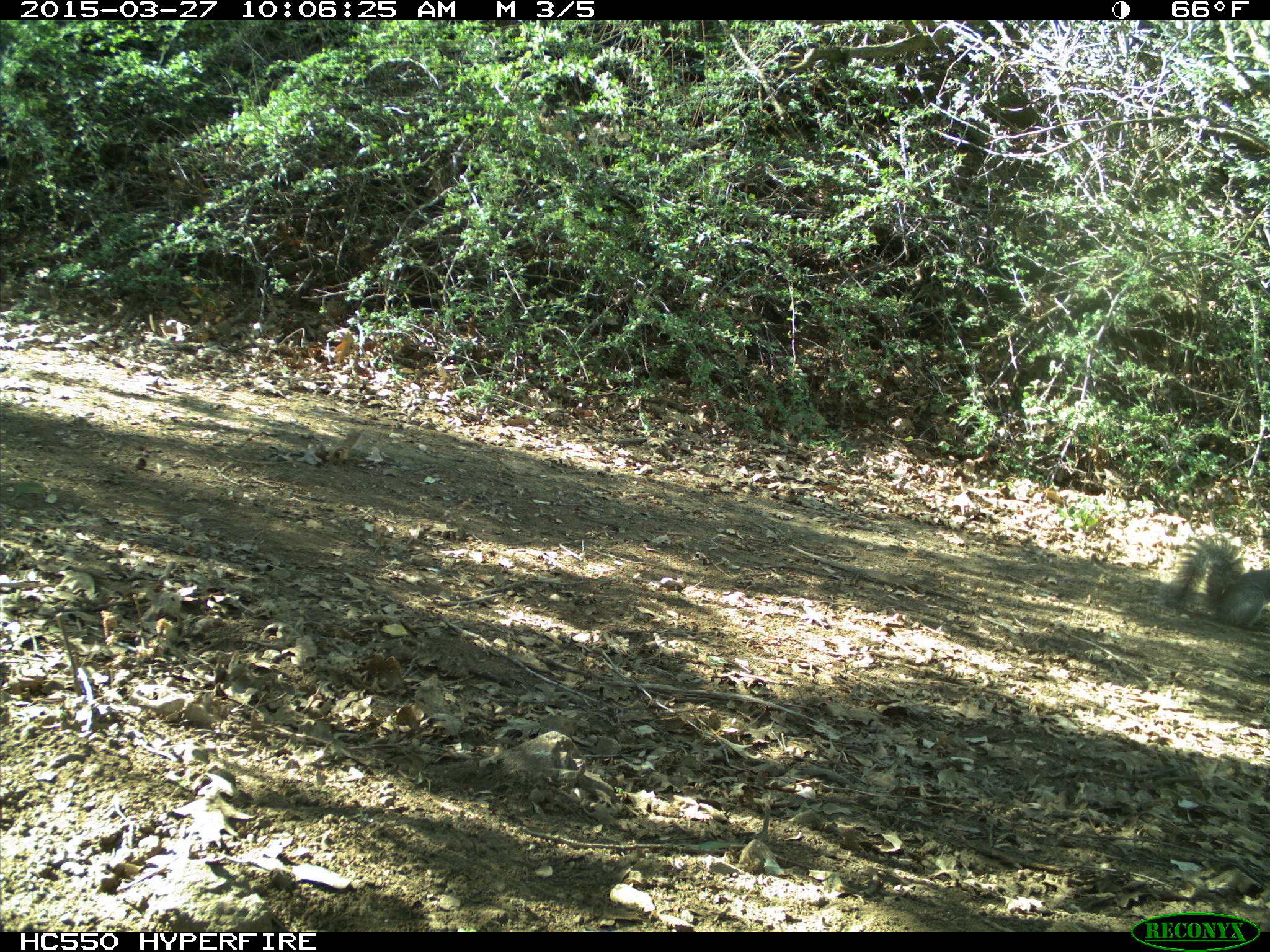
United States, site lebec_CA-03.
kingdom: Animalia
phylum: Chordata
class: Mammalia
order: Rodentia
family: Sciuridae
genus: Sciurus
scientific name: Sciurus carolinensis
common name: eastern gray squirrel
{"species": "Sciurus carolinensis (eastern gray squirrel)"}